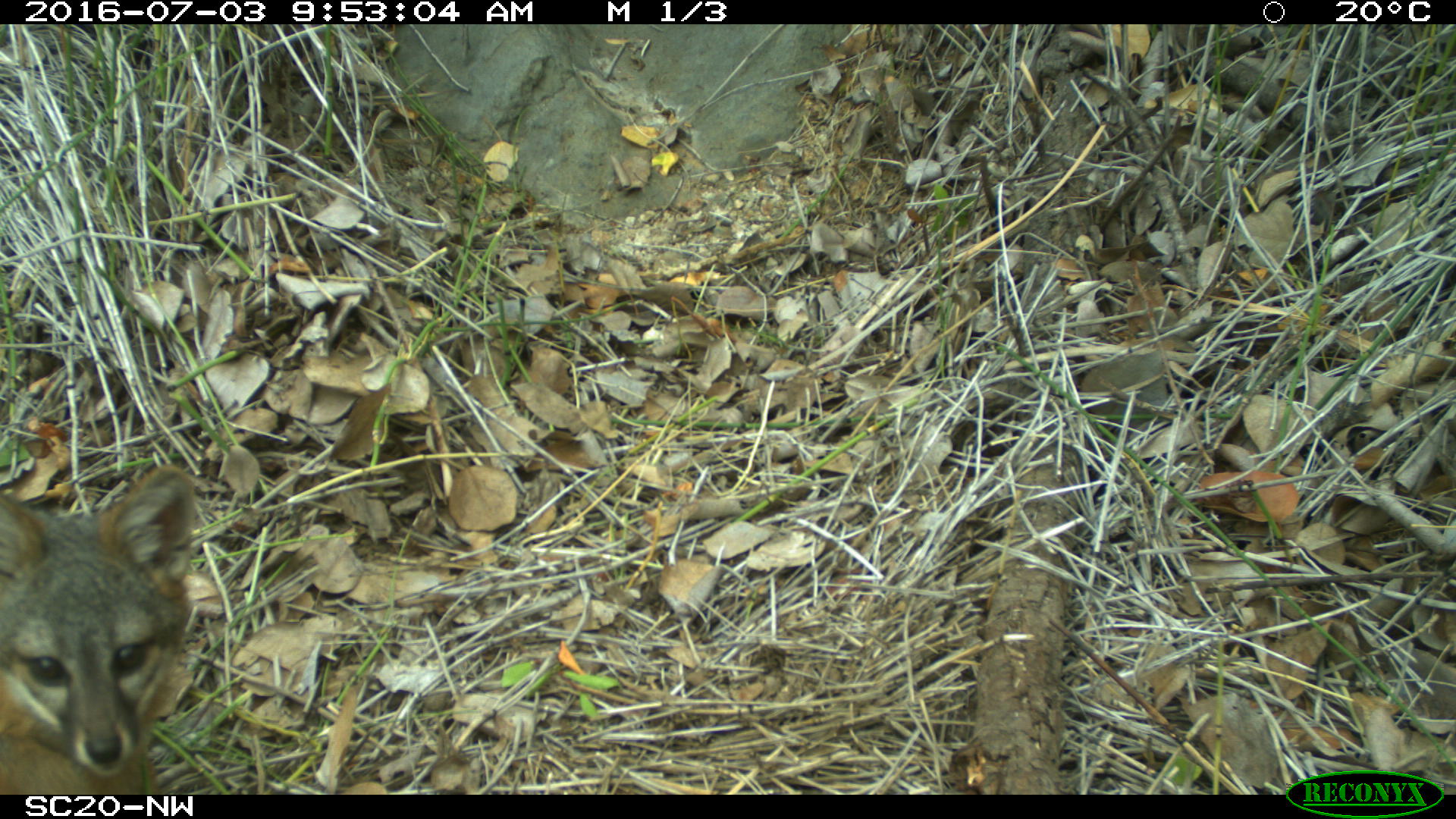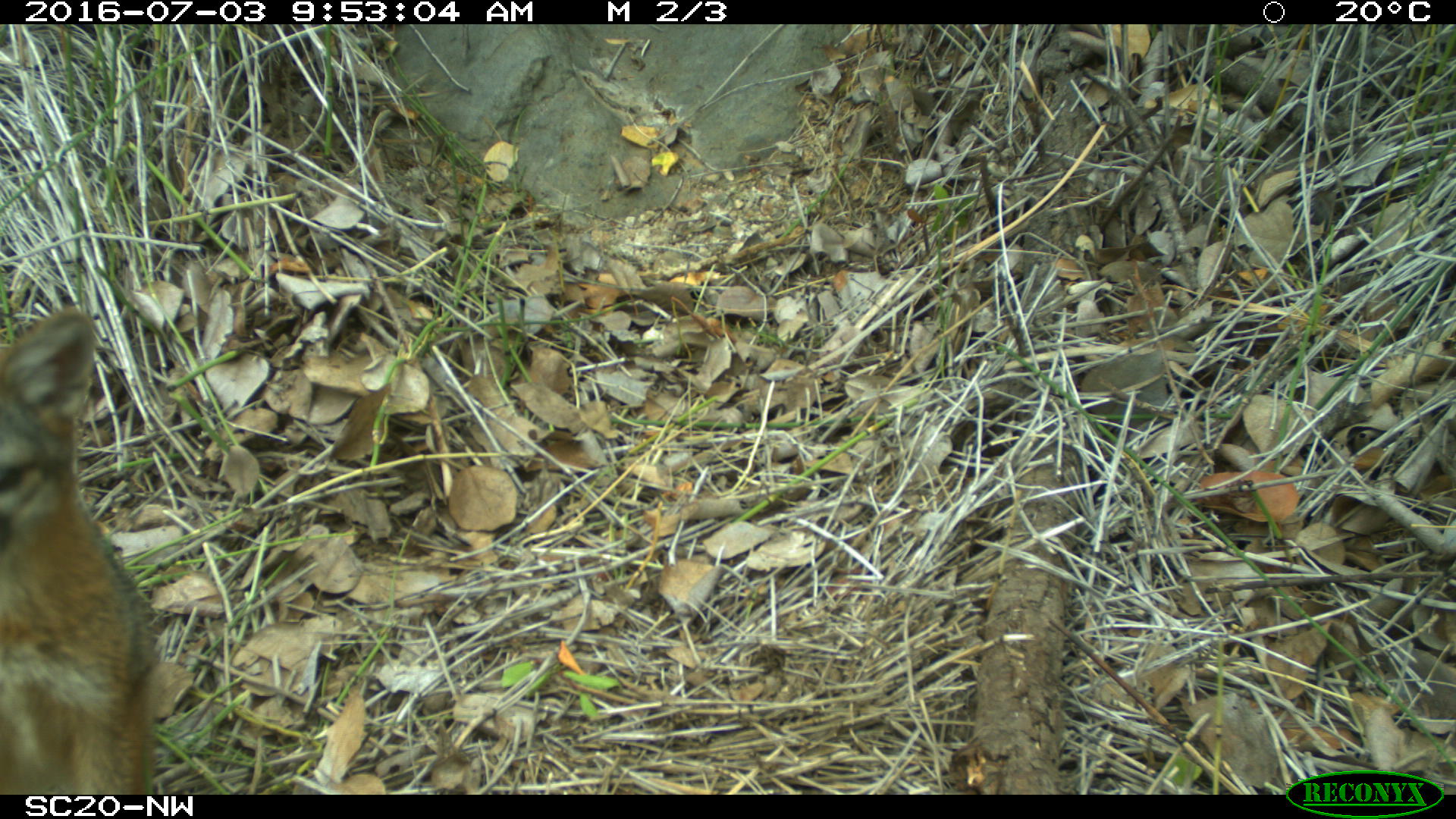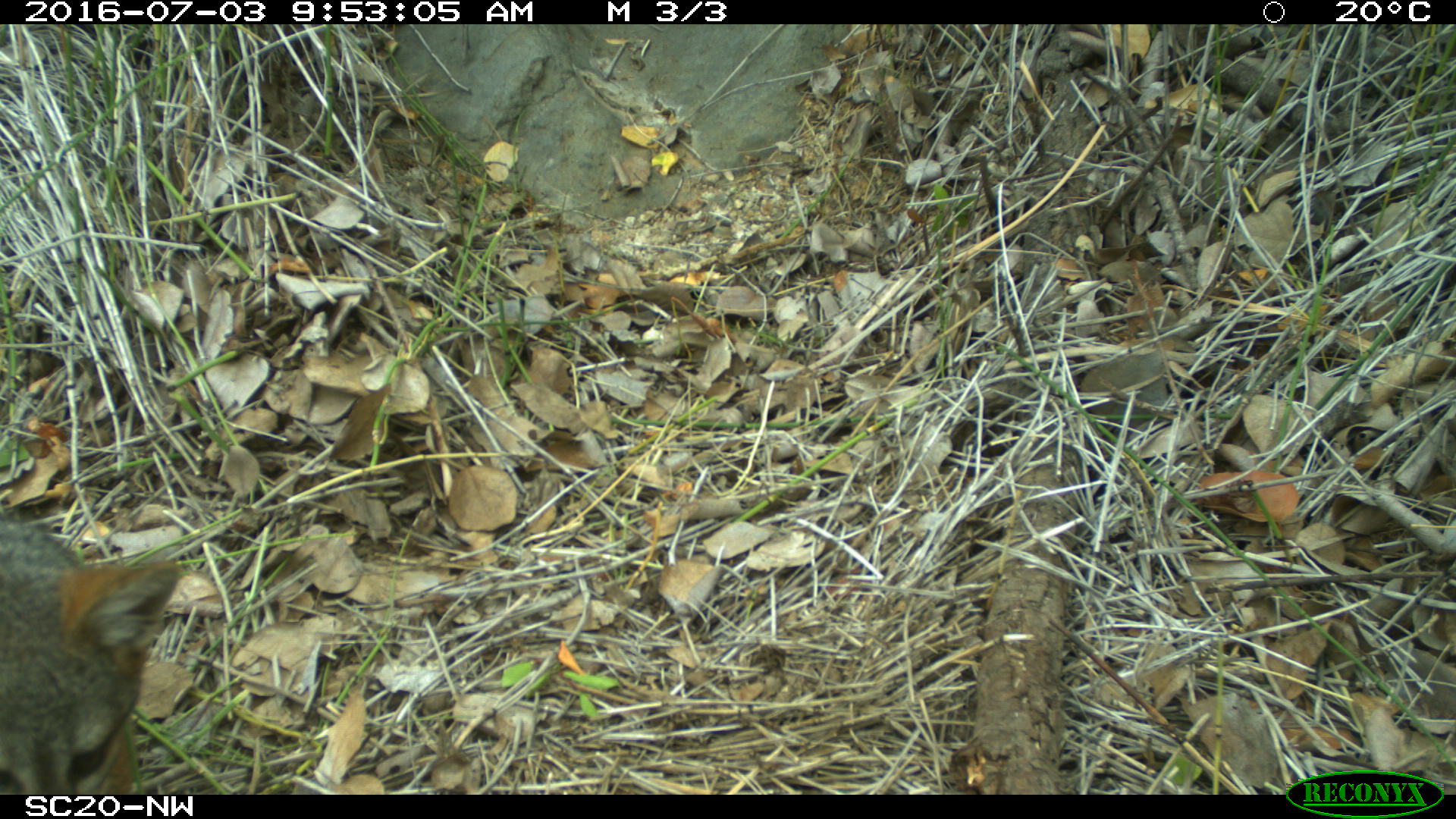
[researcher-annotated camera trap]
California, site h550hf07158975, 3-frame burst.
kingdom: Animalia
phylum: Chordata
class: Mammalia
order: Carnivora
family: Canidae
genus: Urocyon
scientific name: Urocyon littoralis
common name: island fox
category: fox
Fox (island fox) (Urocyon littoralis).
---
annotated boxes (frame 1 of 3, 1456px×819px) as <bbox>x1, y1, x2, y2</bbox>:
fox: <bbox>0, 464, 194, 795</bbox>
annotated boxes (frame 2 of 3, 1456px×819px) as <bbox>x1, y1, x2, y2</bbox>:
fox: <bbox>0, 306, 155, 794</bbox>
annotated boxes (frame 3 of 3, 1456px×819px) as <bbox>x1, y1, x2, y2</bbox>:
fox: <bbox>0, 519, 184, 794</bbox>